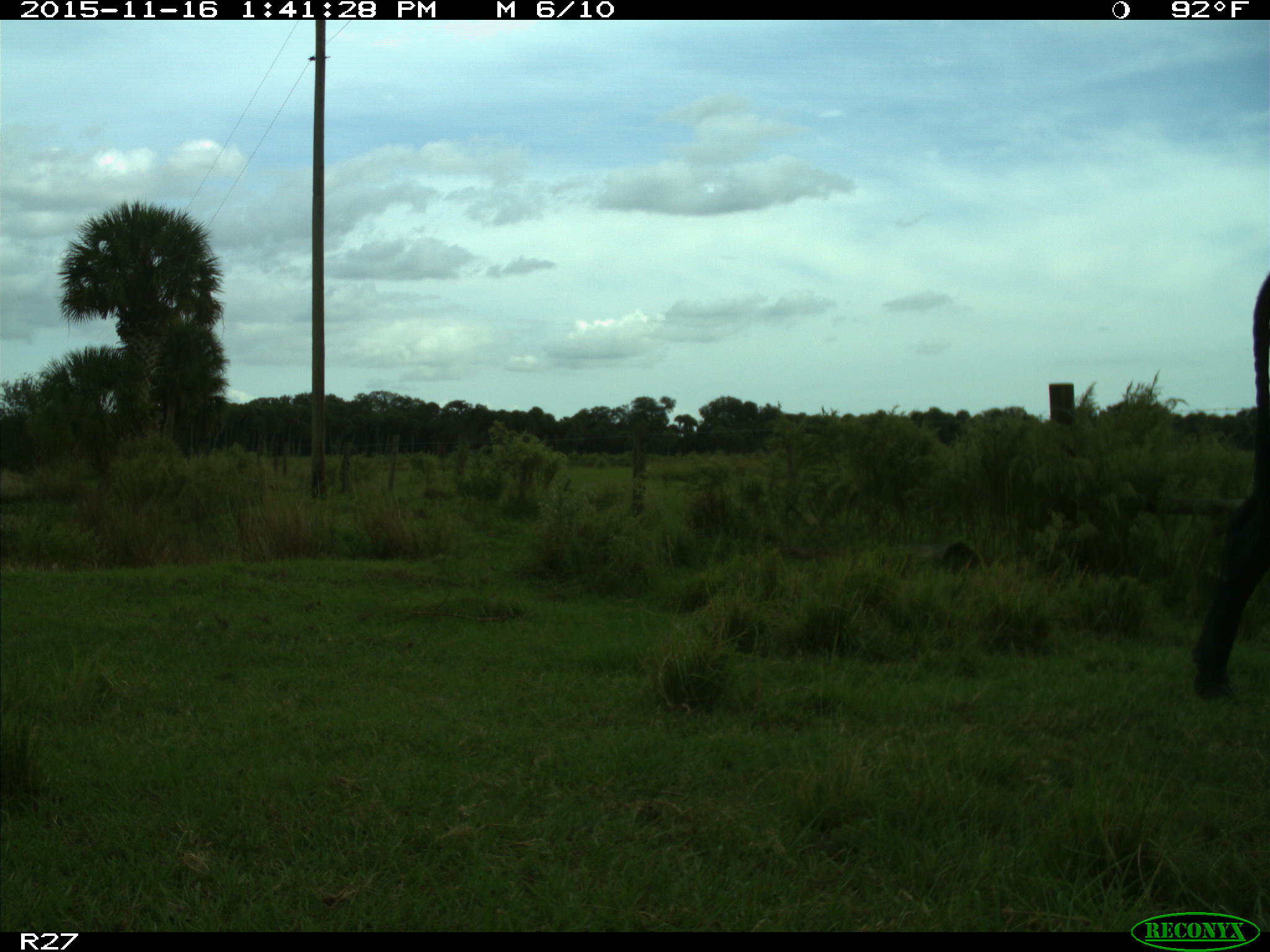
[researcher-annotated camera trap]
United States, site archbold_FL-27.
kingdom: Animalia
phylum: Chordata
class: Mammalia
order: Artiodactyla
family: Bovidae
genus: Bos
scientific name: Bos taurus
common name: domestic cow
Bos taurus (domestic cow).